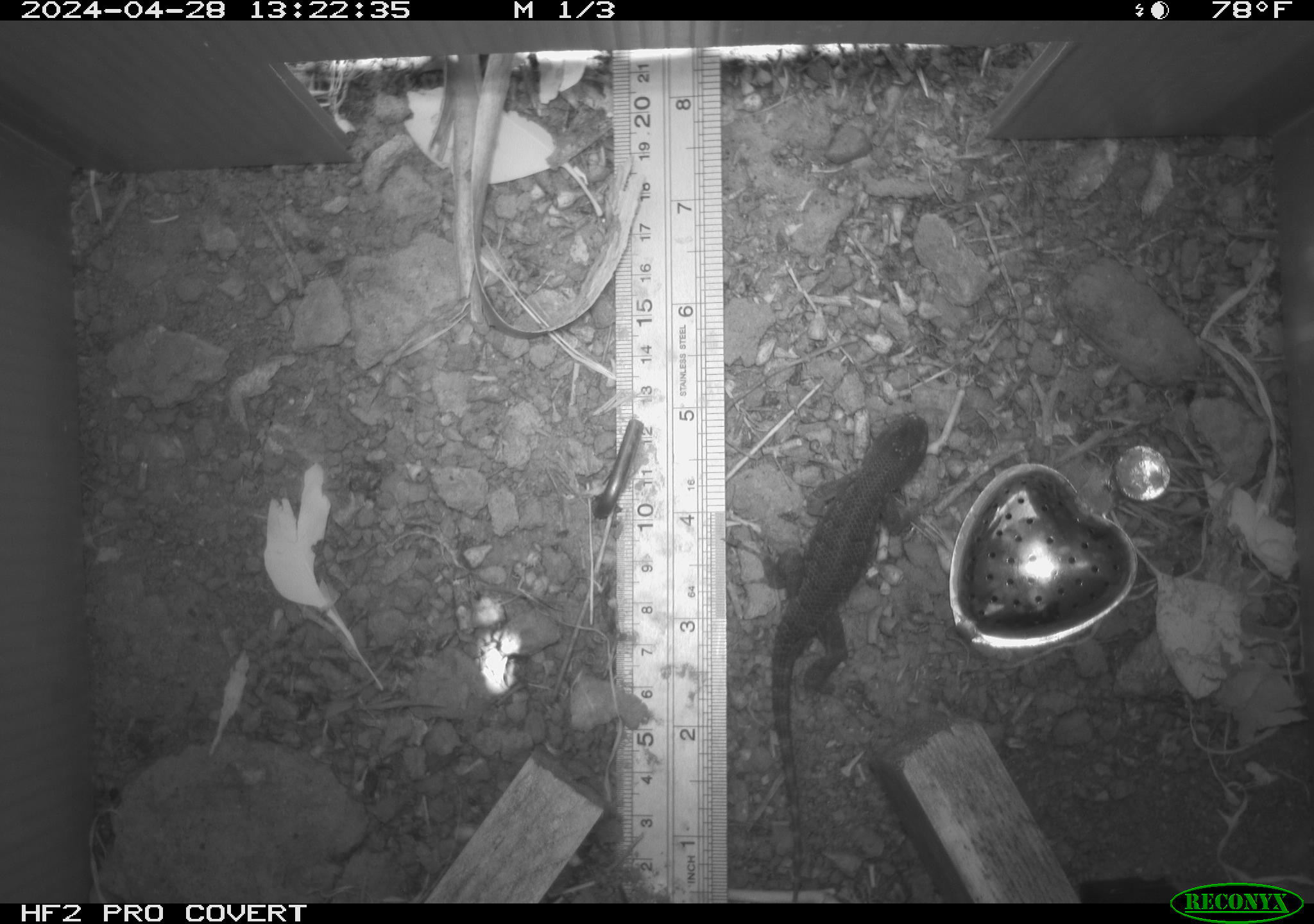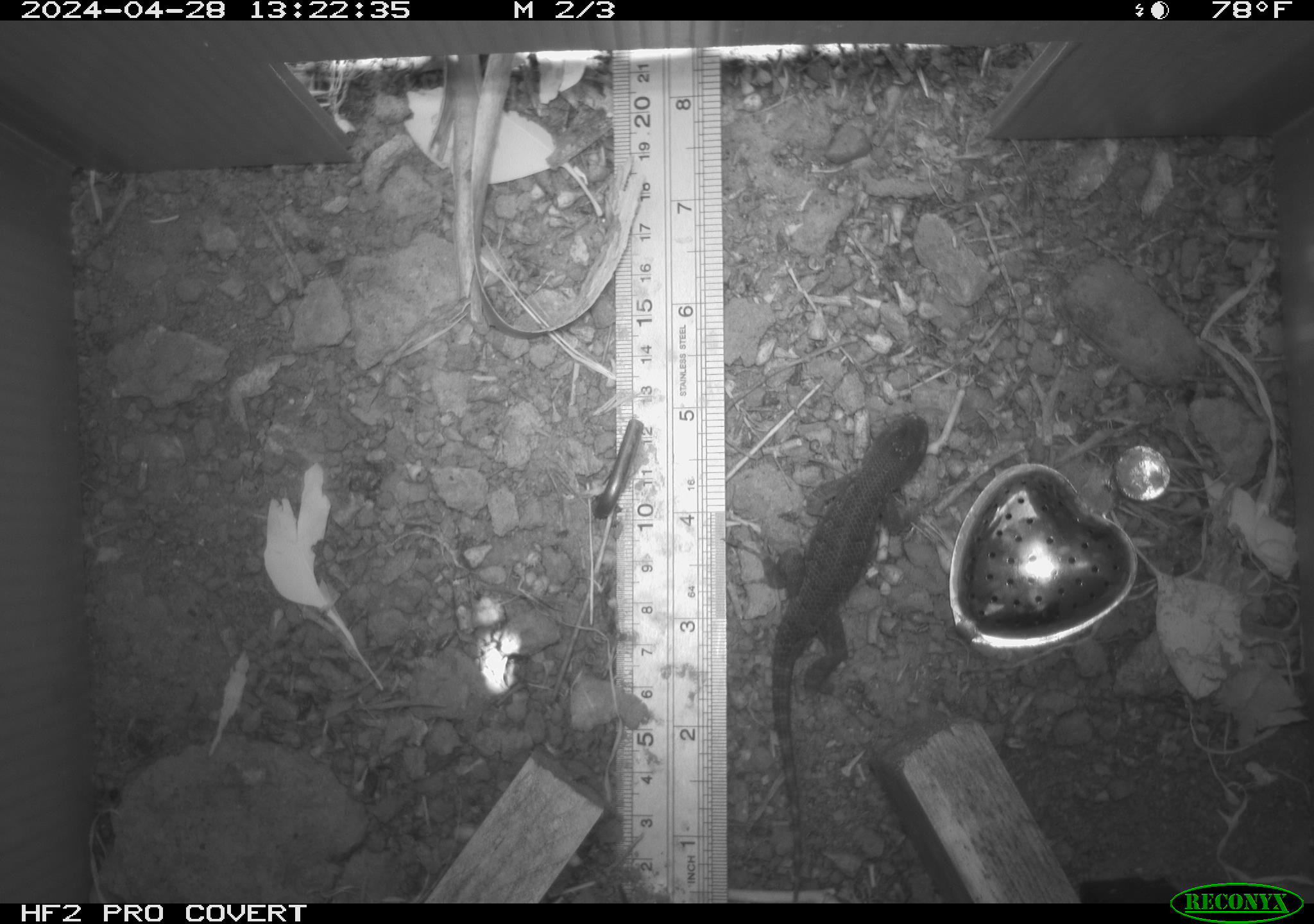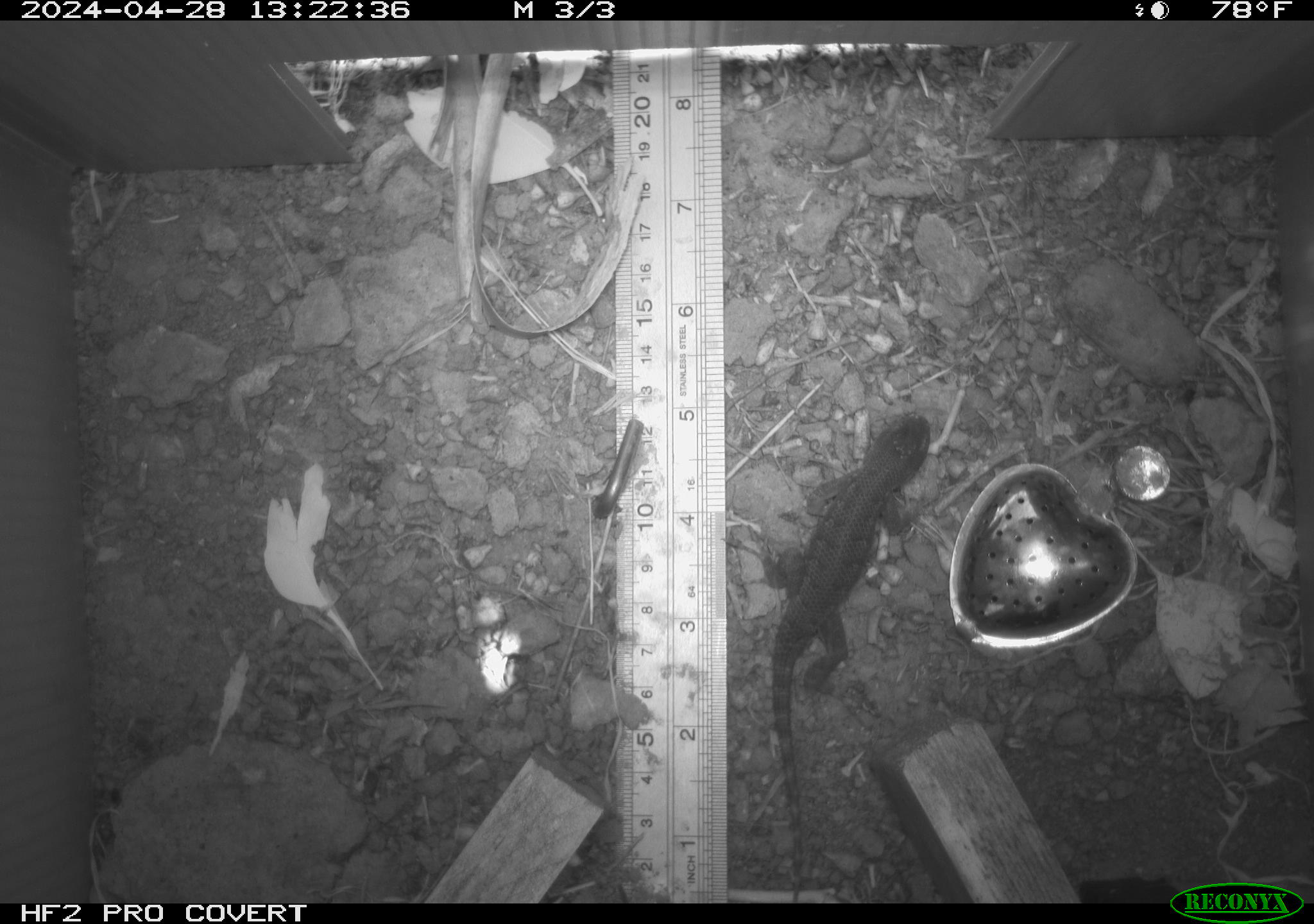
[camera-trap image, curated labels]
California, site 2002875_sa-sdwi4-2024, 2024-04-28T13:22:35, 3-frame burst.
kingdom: Animalia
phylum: Chordata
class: Reptilia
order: Squamata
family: Phrynosomatidae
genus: Sceloporus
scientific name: Sceloporus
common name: spiny lizards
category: sceloporus species